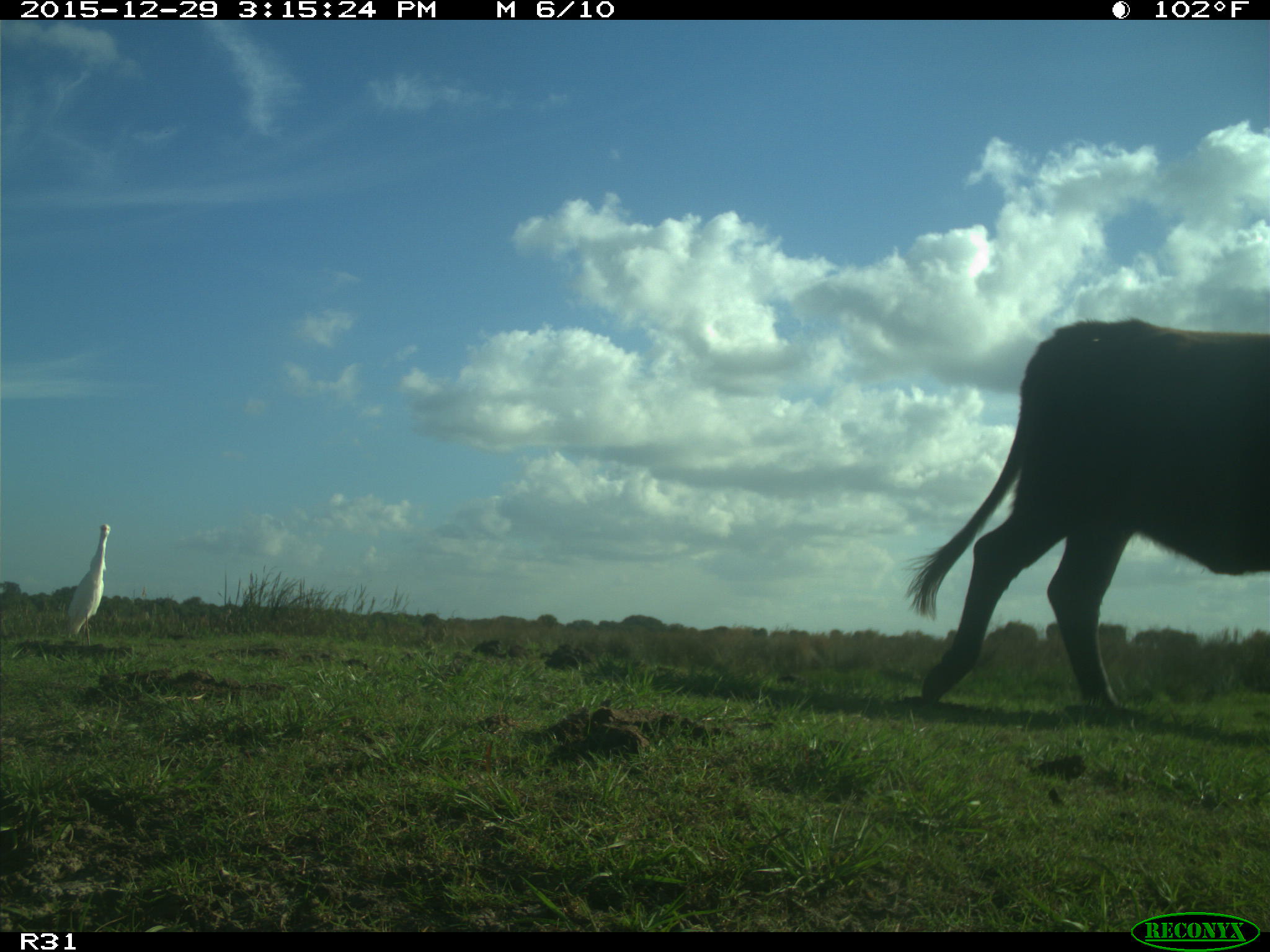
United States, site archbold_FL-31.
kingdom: Animalia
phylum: Chordata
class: Mammalia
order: Artiodactyla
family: Bovidae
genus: Bos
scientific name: Bos taurus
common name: domestic cow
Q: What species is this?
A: Bos taurus (domestic cow).